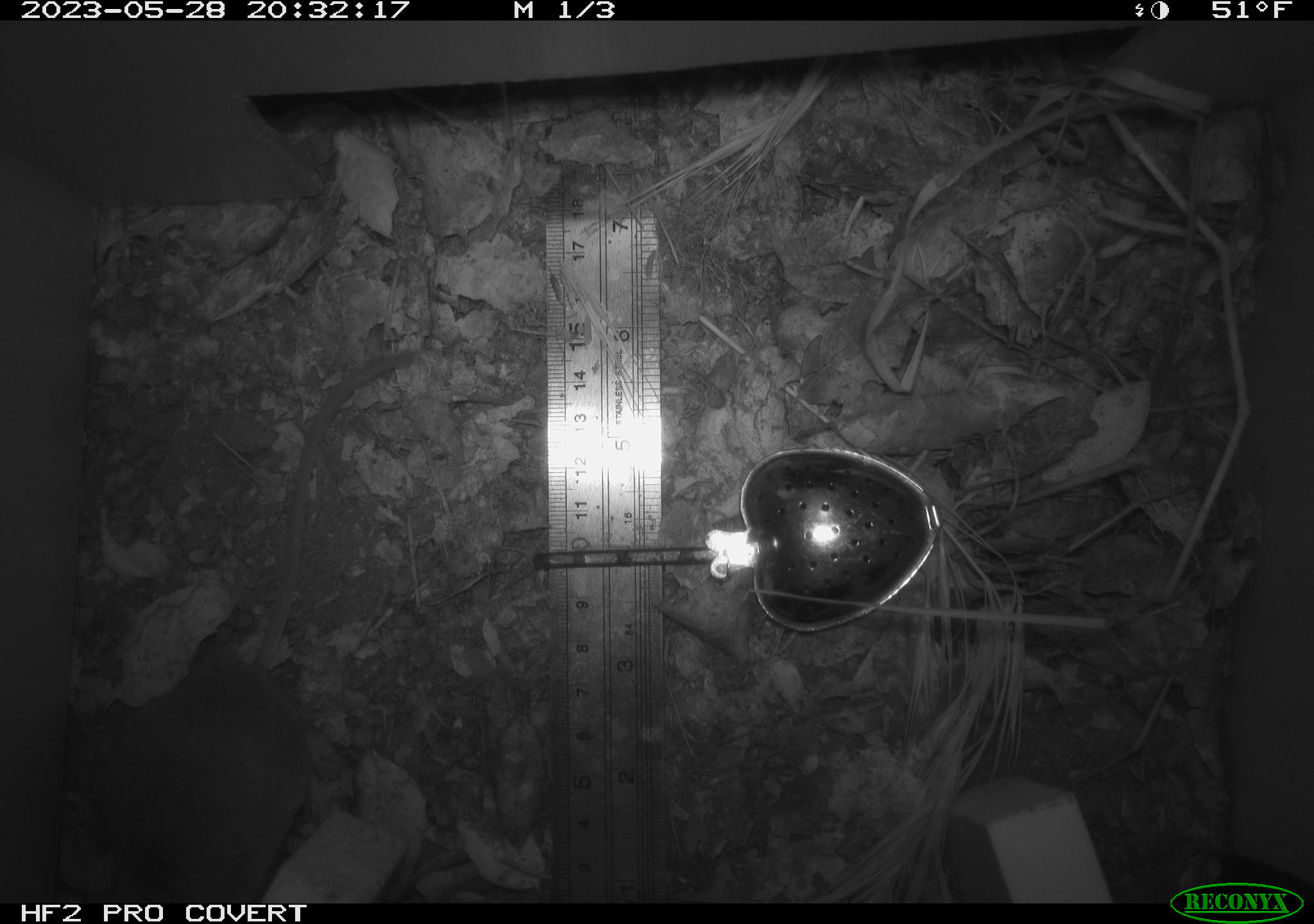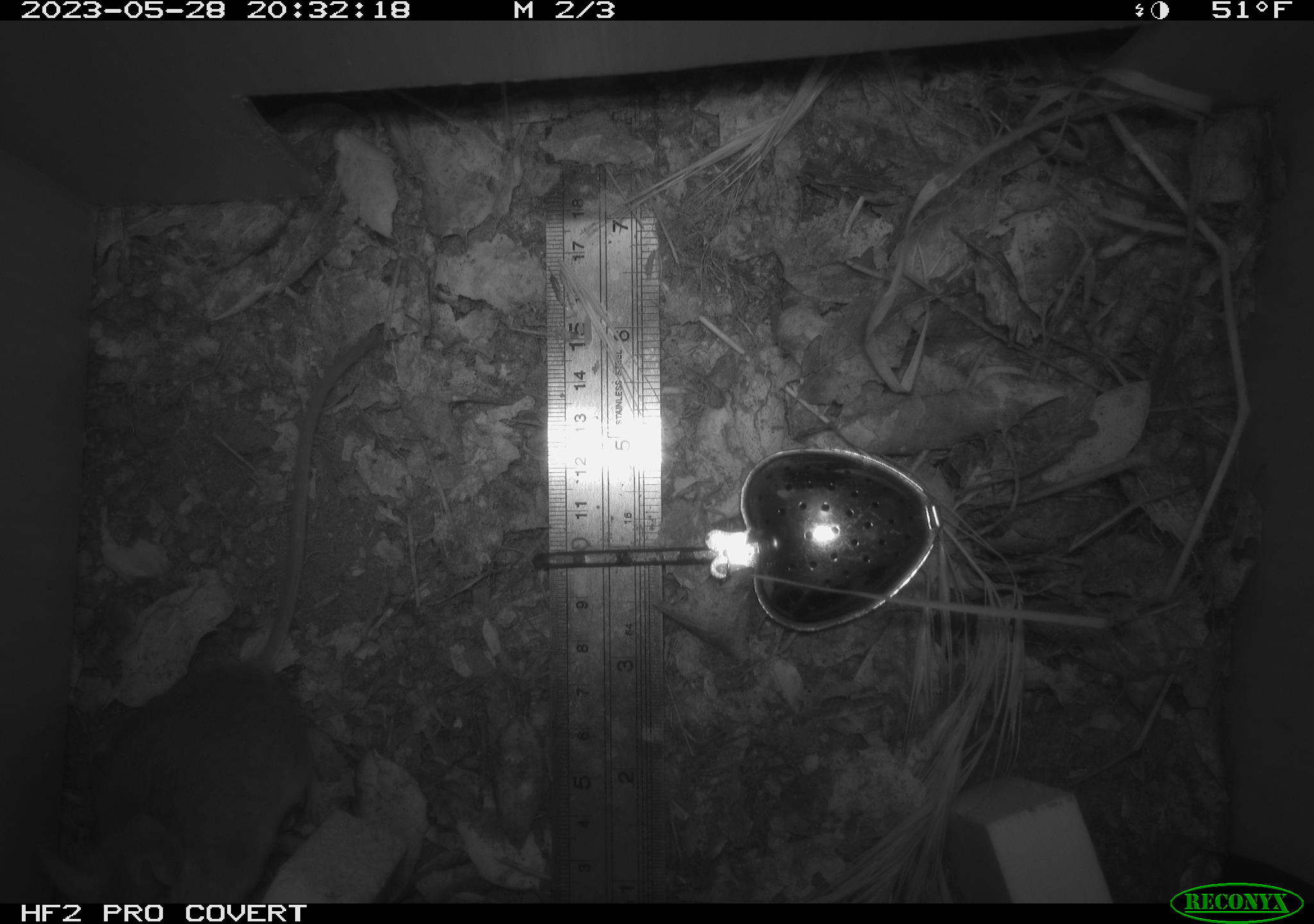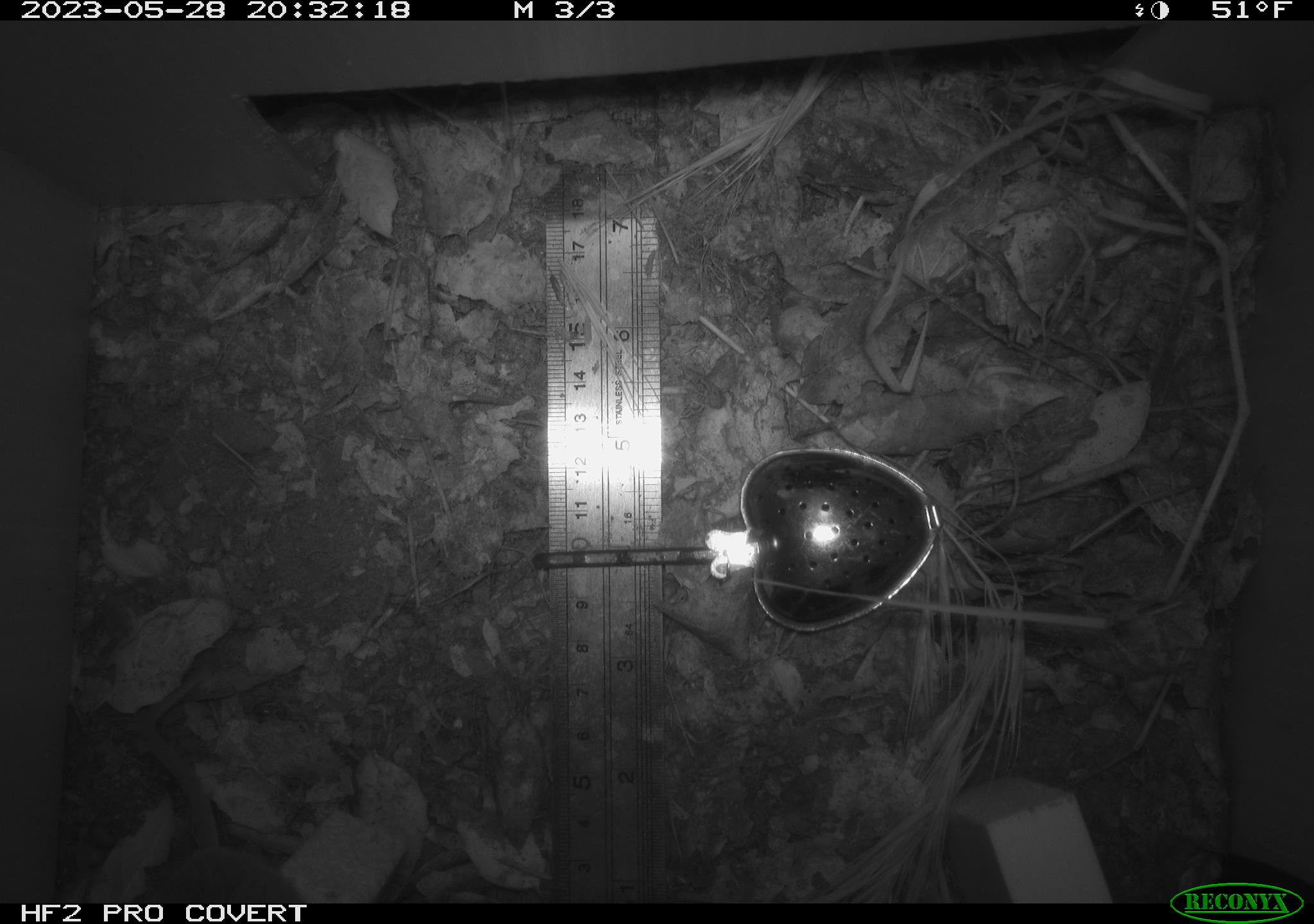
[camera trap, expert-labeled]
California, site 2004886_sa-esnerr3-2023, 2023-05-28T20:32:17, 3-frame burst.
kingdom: Animalia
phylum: Chordata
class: Mammalia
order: Rodentia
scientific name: Rodentia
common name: mouse species